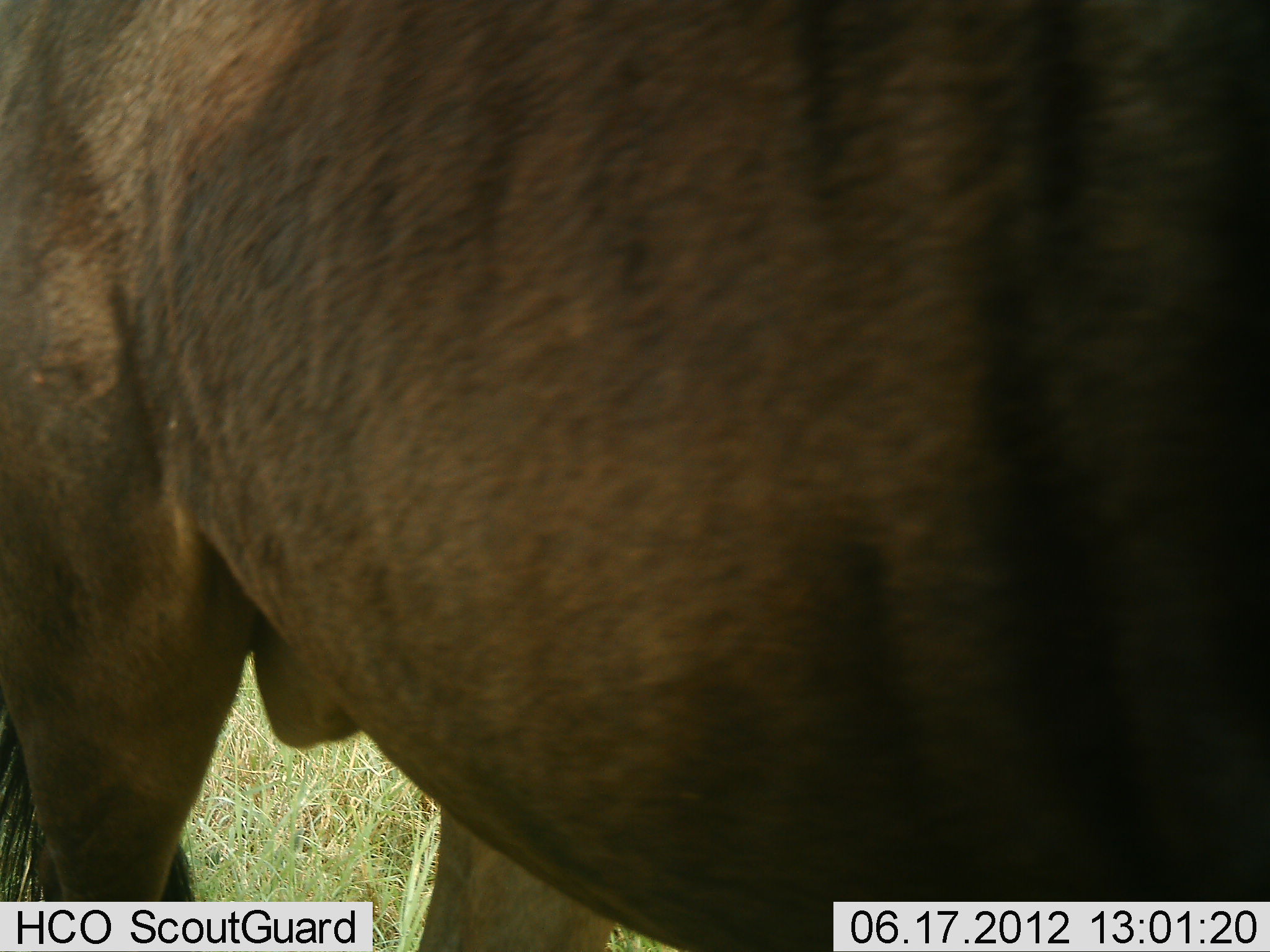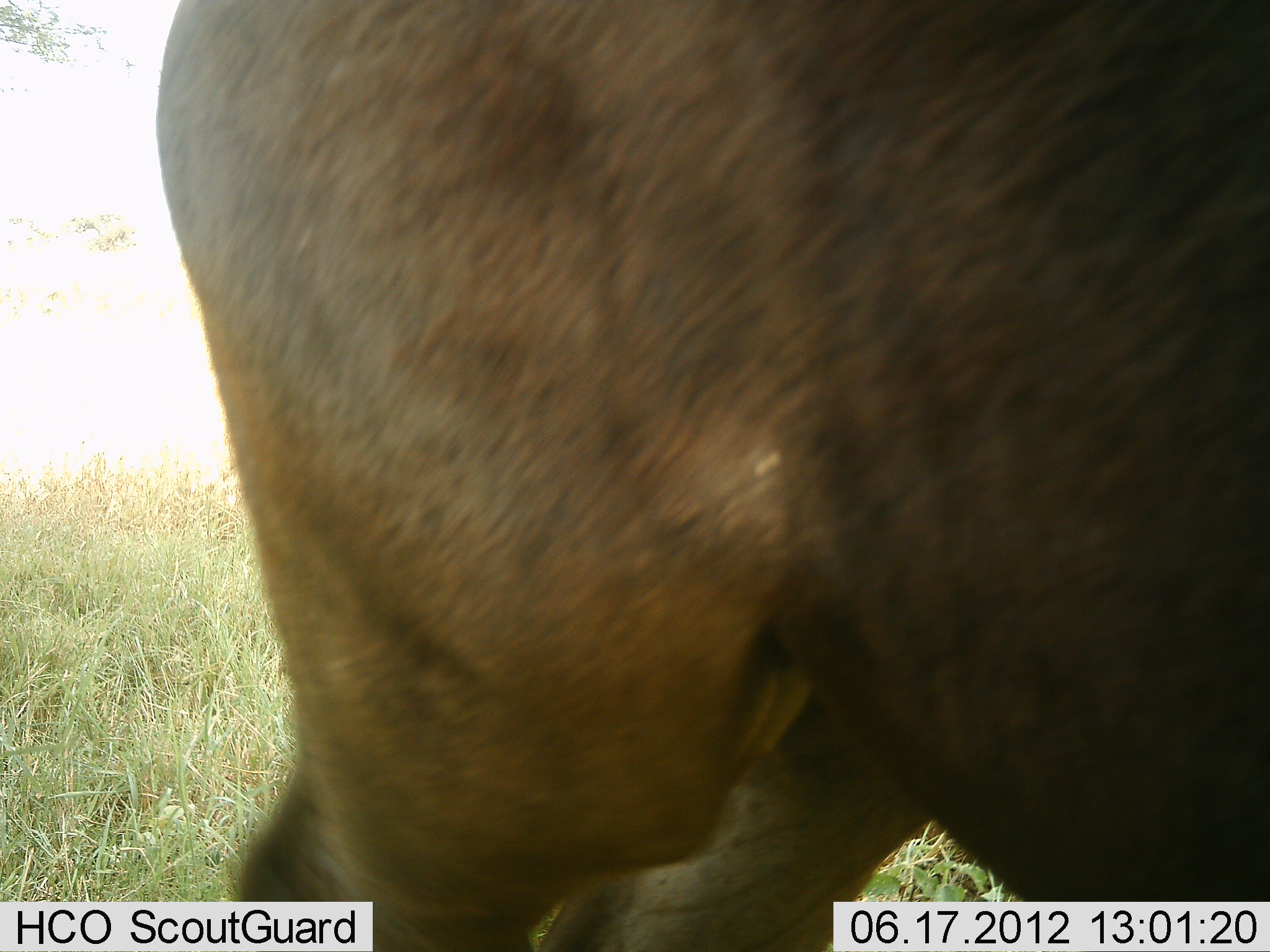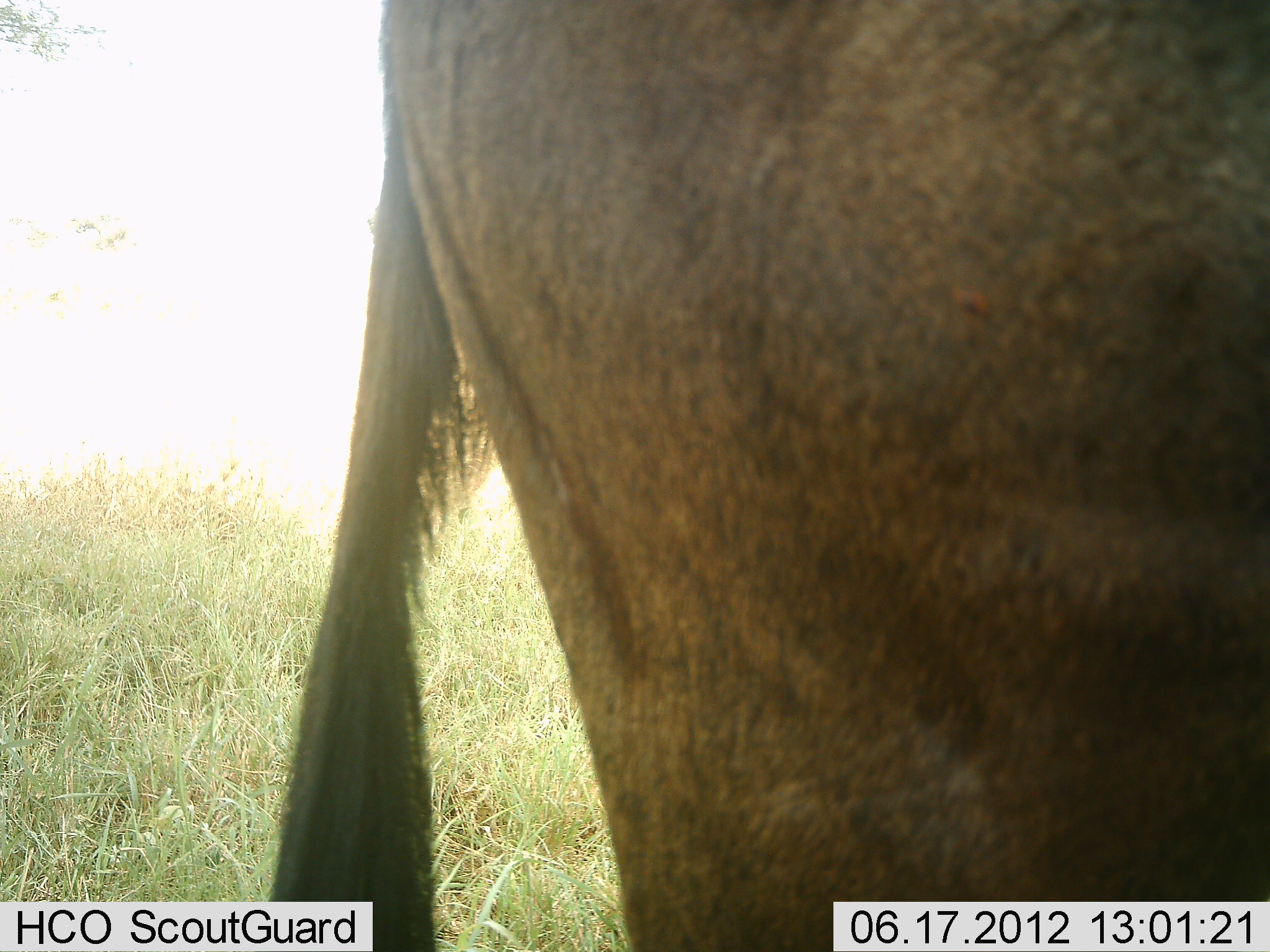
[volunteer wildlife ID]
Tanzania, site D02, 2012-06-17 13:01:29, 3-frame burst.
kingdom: Animalia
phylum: Chordata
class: Mammalia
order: Artiodactyla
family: Bovidae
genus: Connochaetes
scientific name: Connochaetes taurinus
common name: blue wildebeest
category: wildebeest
Wildebeest (blue wildebeest) (Connochaetes taurinus), count 1. Behavior (volunteer vote fractions): standing 10%, resting 0%, moving 90%, interacting 0%. Young present (vote fraction): 0%. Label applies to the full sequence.